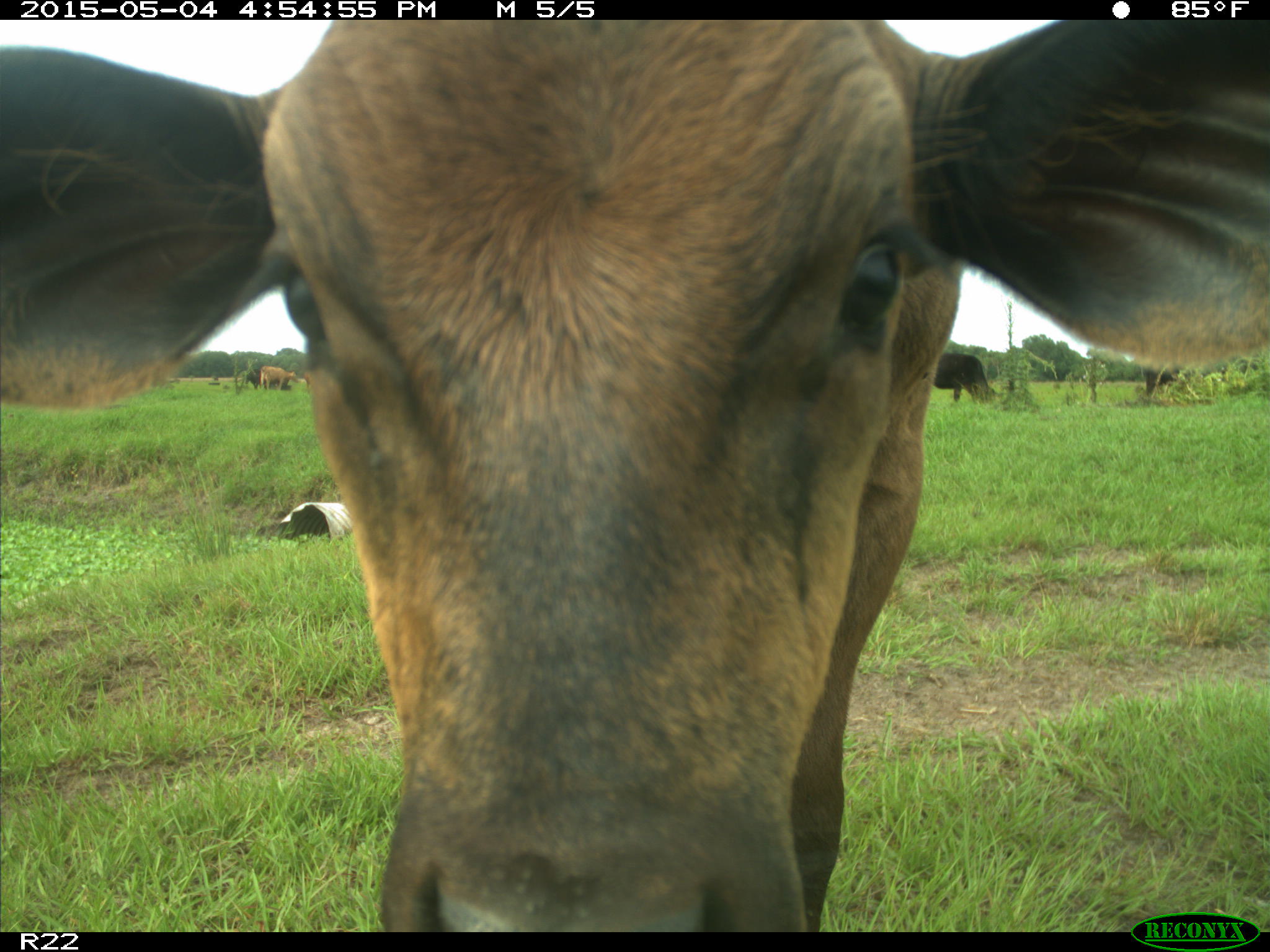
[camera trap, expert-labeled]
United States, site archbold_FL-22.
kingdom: Animalia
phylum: Chordata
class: Mammalia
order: Artiodactyla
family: Bovidae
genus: Bos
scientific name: Bos taurus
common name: domestic cow